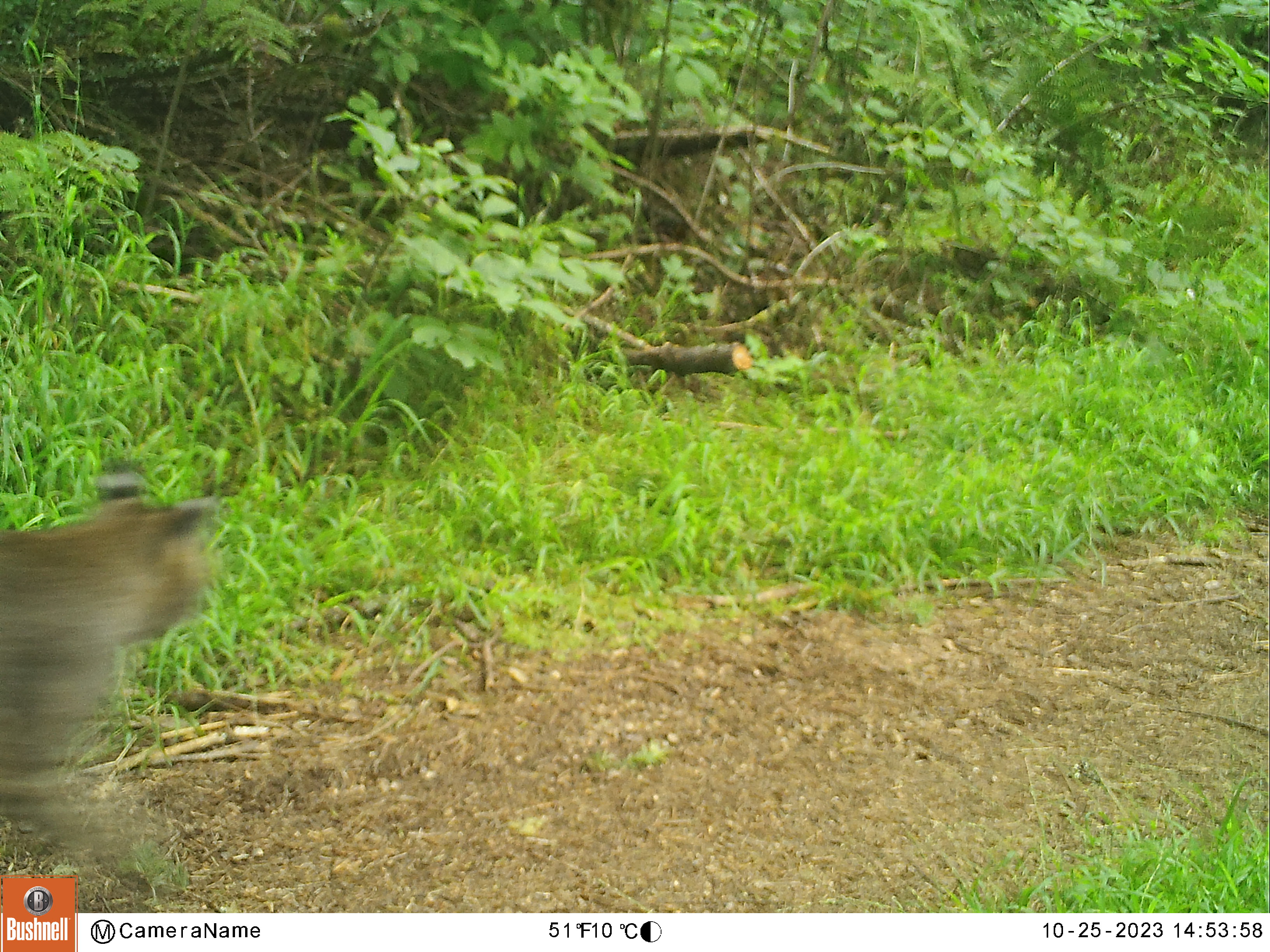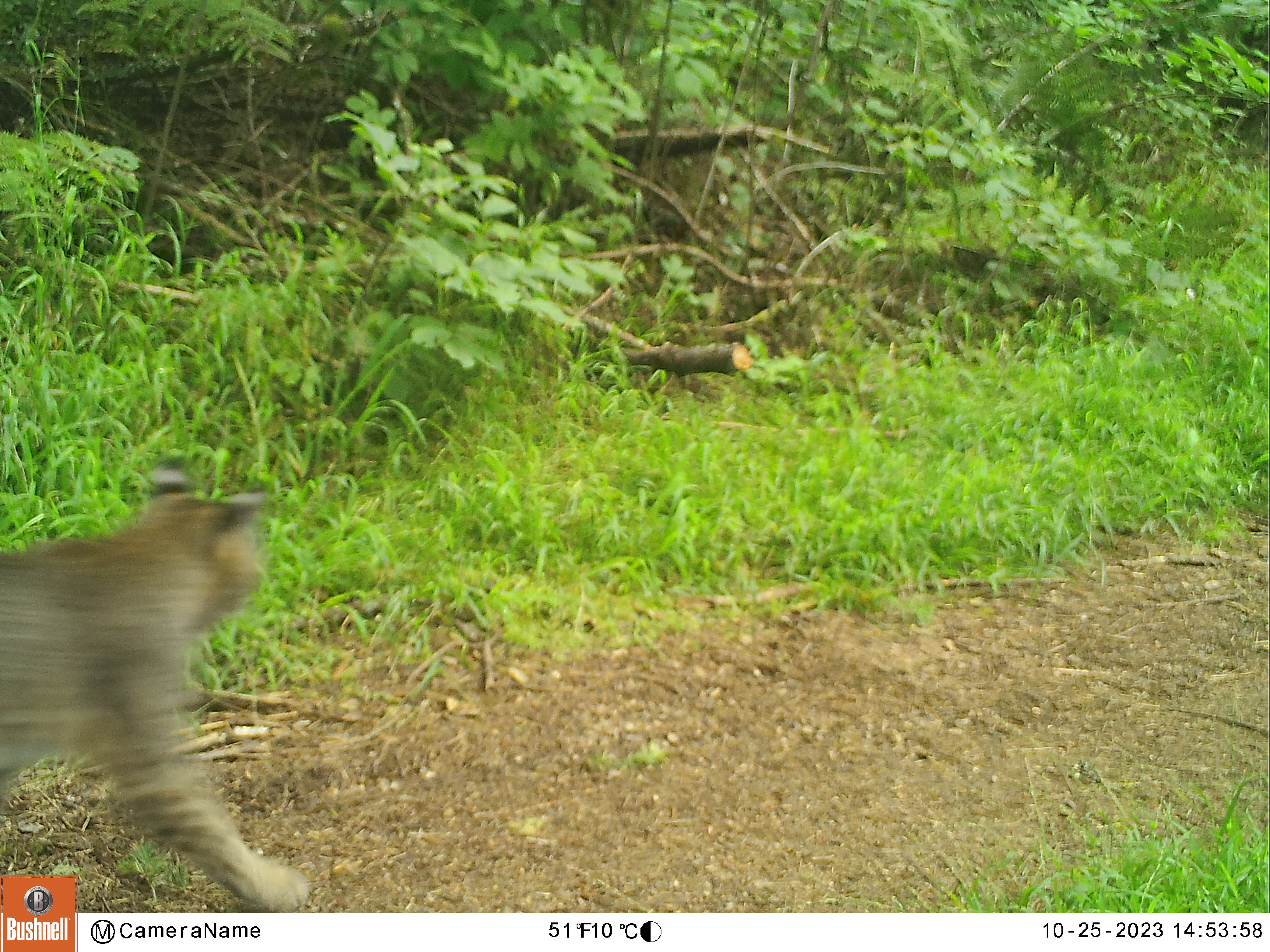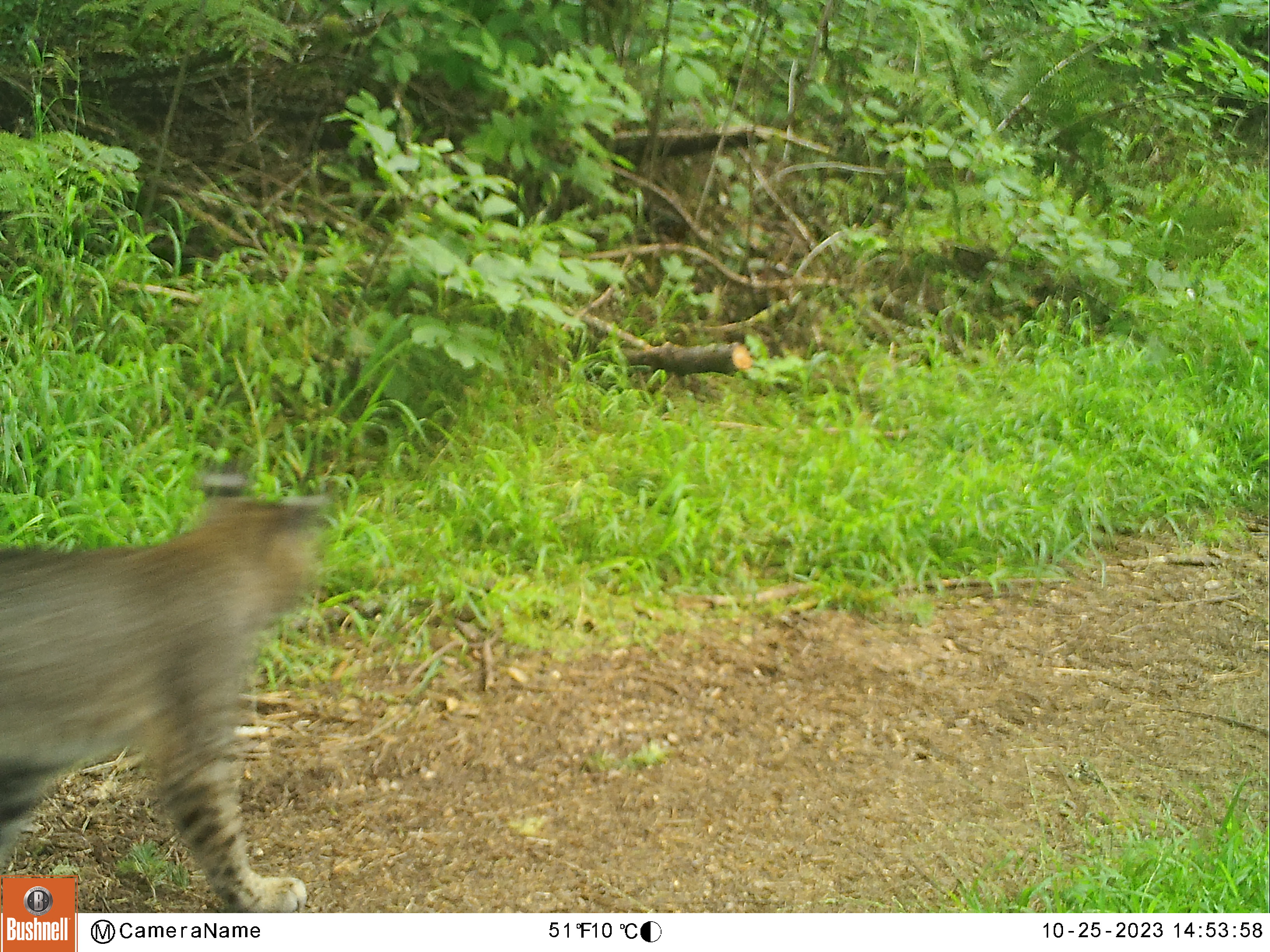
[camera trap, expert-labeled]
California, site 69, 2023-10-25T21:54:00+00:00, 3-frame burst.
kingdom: Animalia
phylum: Chordata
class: Mammalia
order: Carnivora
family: Felidae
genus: Lynx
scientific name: Lynx rufus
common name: bobcat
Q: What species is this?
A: Bobcat (Lynx rufus).